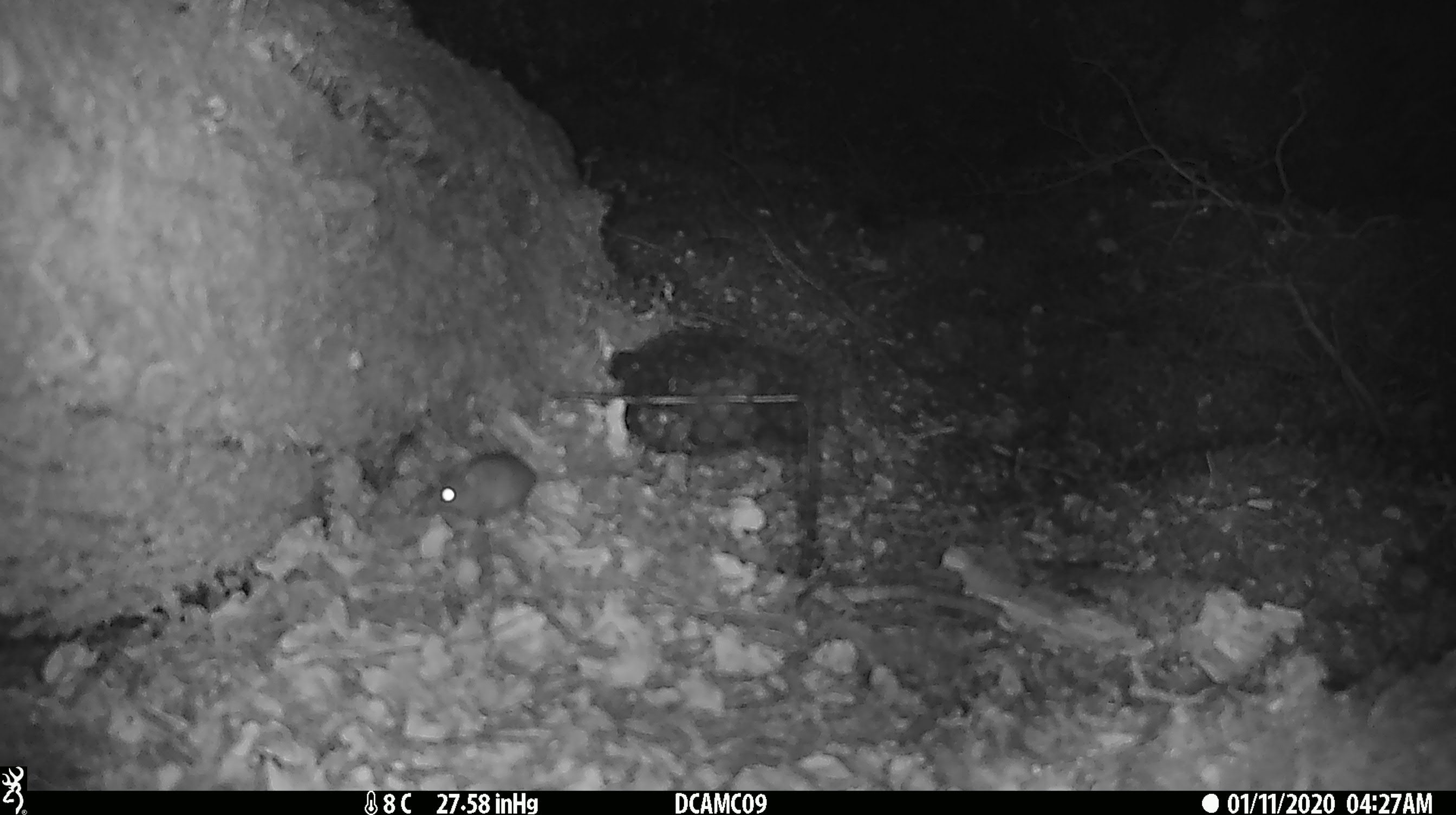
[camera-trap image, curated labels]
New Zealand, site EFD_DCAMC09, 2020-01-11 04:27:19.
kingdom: Animalia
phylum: Chordata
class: Mammalia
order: Rodentia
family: Muridae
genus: Mus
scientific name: Mus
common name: mouse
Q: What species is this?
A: Mouse (Mus).